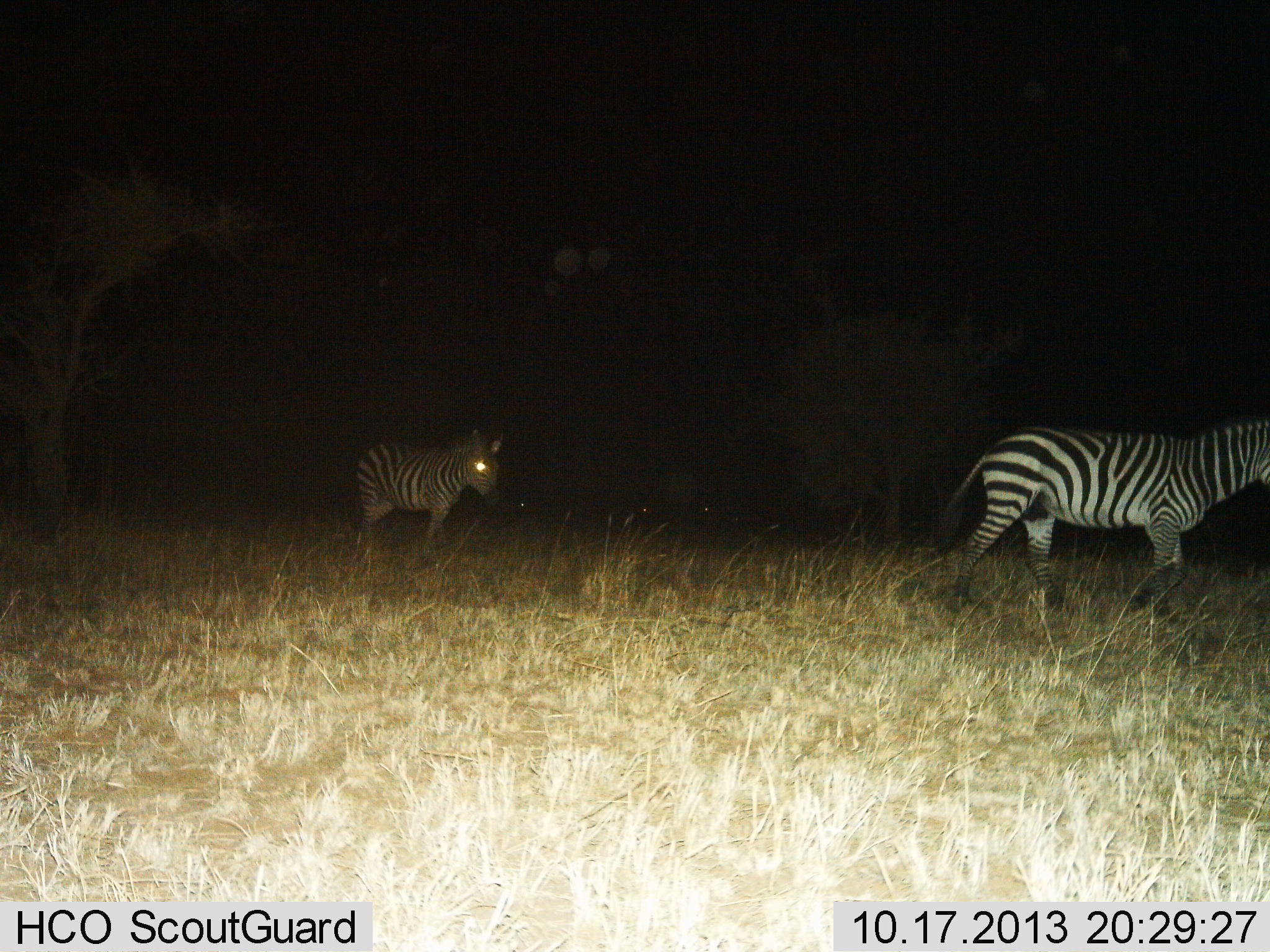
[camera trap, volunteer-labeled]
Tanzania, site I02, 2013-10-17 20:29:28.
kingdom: Animalia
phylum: Chordata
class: Mammalia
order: Perissodactyla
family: Equidae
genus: Equus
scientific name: Equus quagga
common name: plains zebra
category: zebra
Zebra (plains zebra) (Equus quagga), count 2. Behavior (volunteer vote fractions): standing 50%, resting 0%, moving 80%, interacting 0%. Young present (vote fraction): 10%. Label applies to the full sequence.